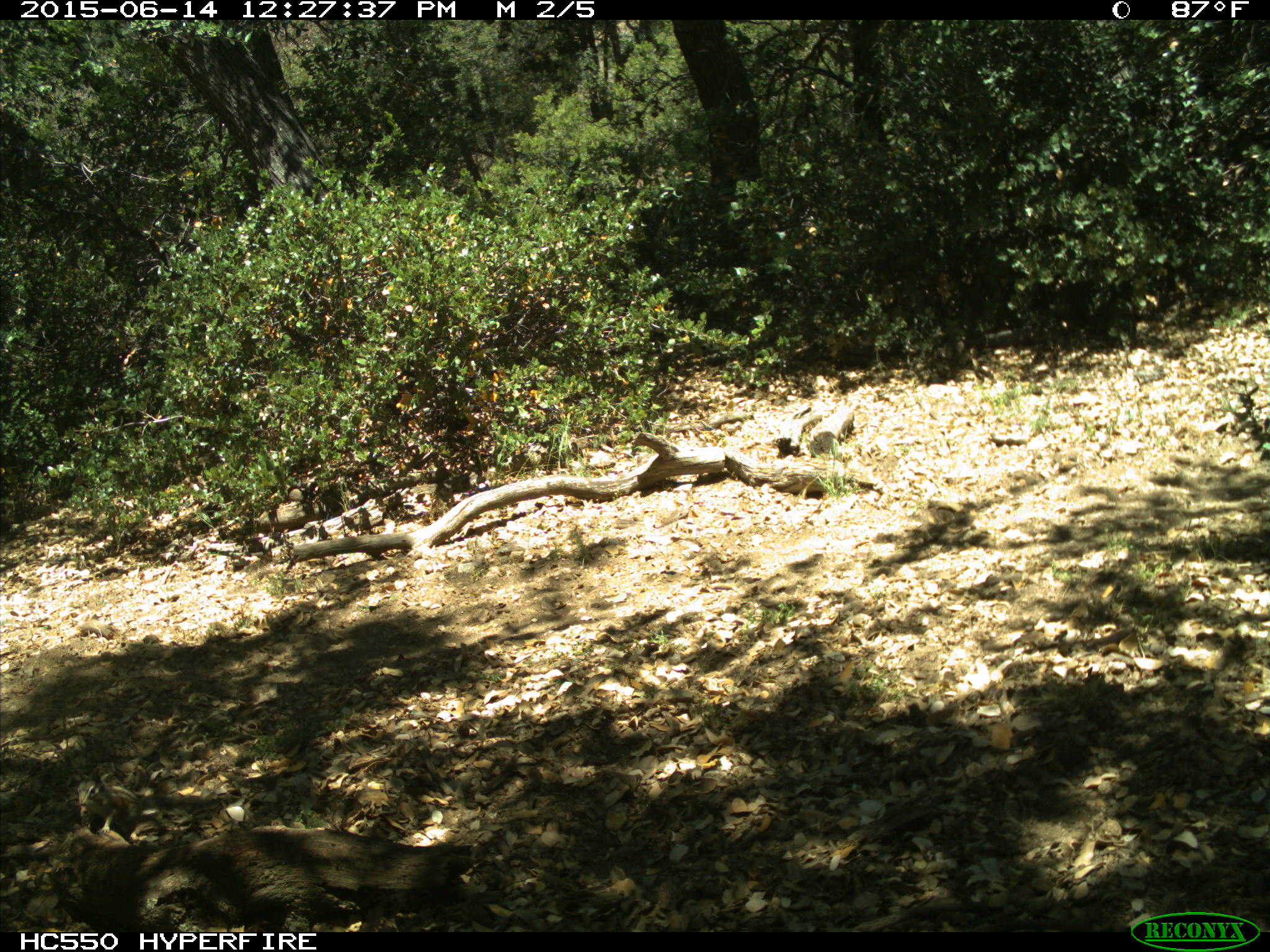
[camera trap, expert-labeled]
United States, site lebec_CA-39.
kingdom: Animalia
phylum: Chordata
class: Mammalia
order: Rodentia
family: Sciuridae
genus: Tamias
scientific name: Tamias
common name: chipmunk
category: unidentified chipmunk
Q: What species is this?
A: Unidentified chipmunk (chipmunk) (Tamias).